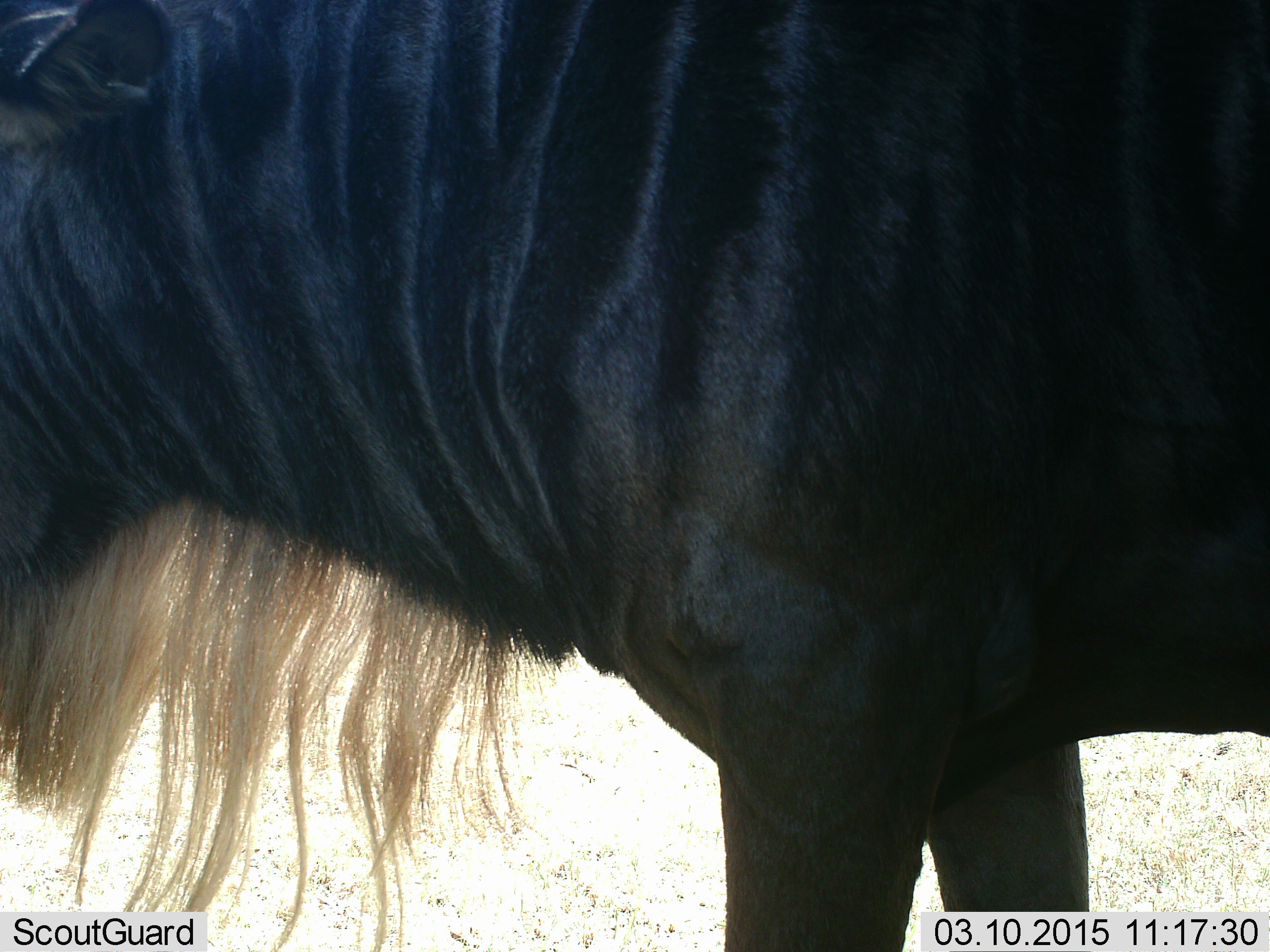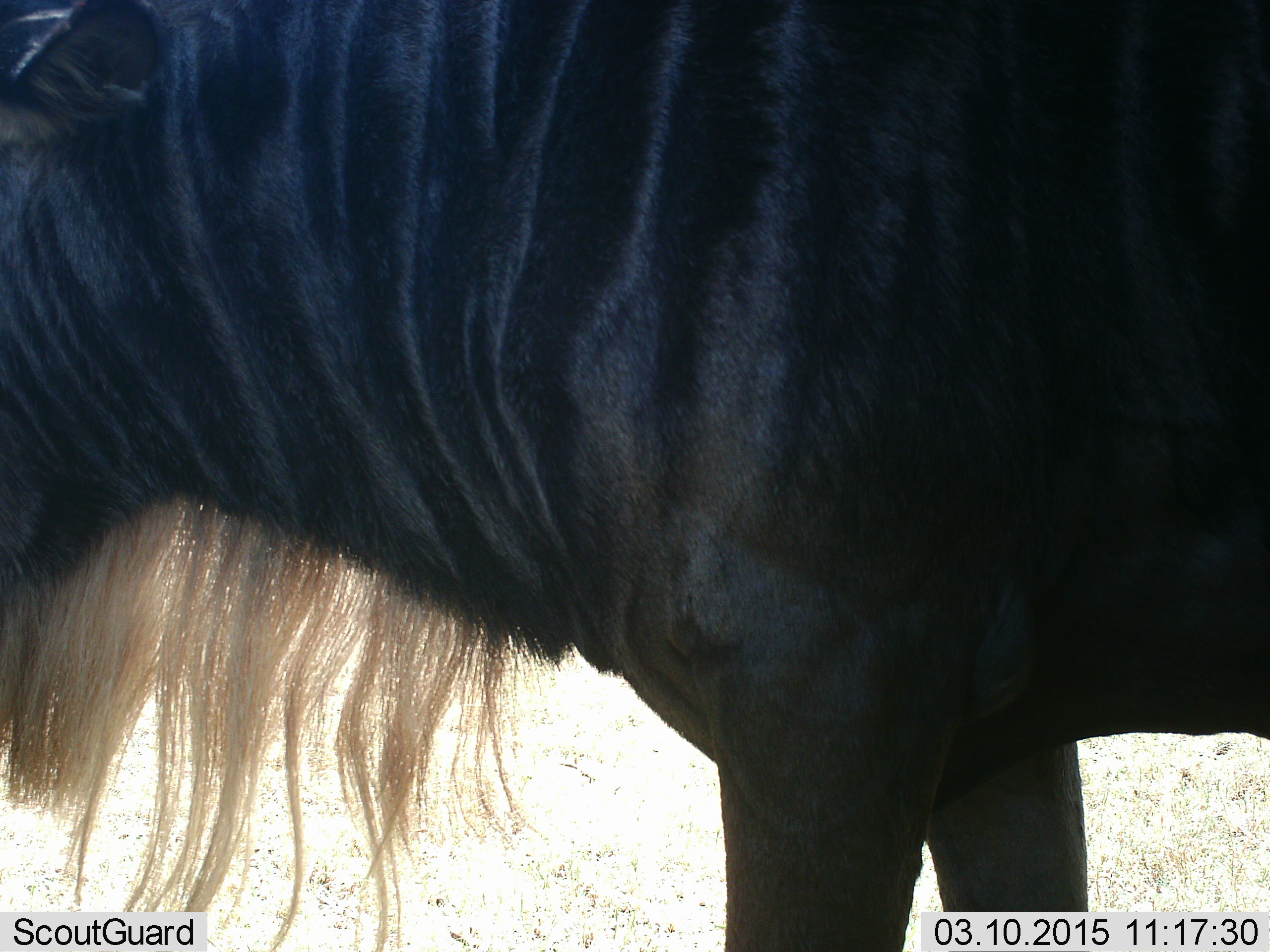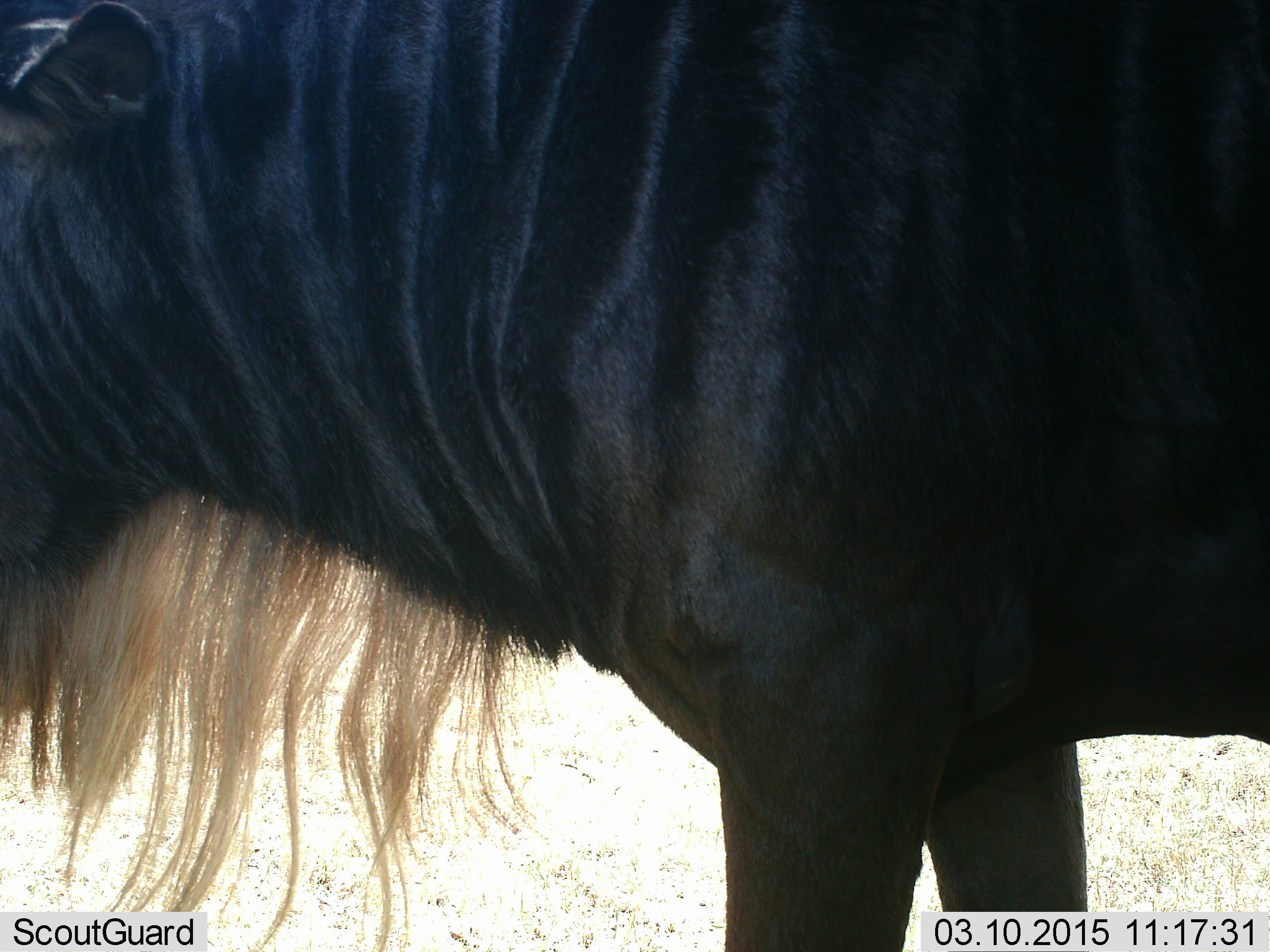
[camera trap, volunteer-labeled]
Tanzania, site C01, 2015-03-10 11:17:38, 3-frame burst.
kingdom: Animalia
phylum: Chordata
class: Mammalia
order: Artiodactyla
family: Bovidae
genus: Connochaetes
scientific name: Connochaetes taurinus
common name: blue wildebeest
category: wildebeest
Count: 1.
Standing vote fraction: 80%.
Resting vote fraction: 0%.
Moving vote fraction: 10%.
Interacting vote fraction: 0%.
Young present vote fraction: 0%.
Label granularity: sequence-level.